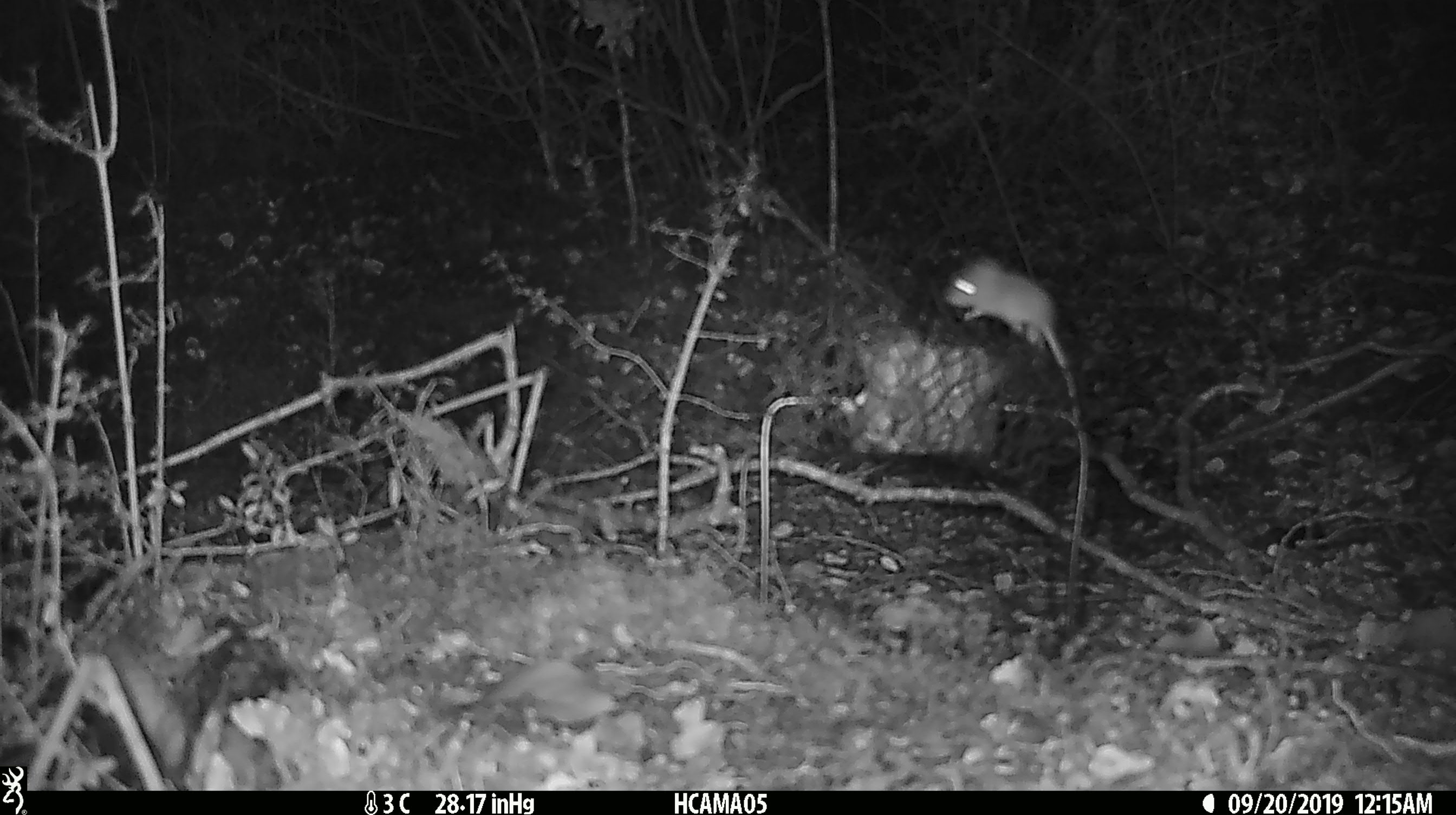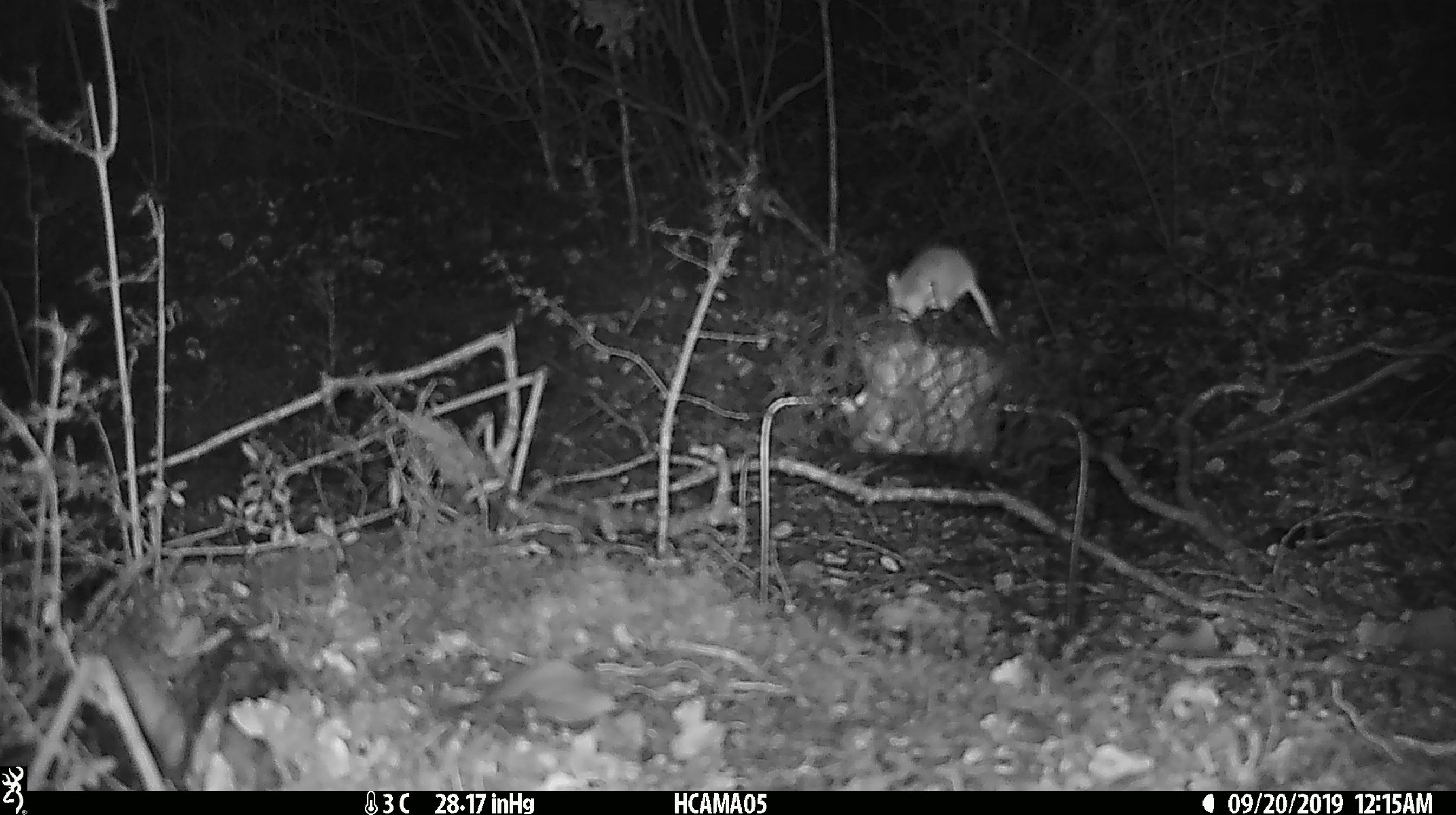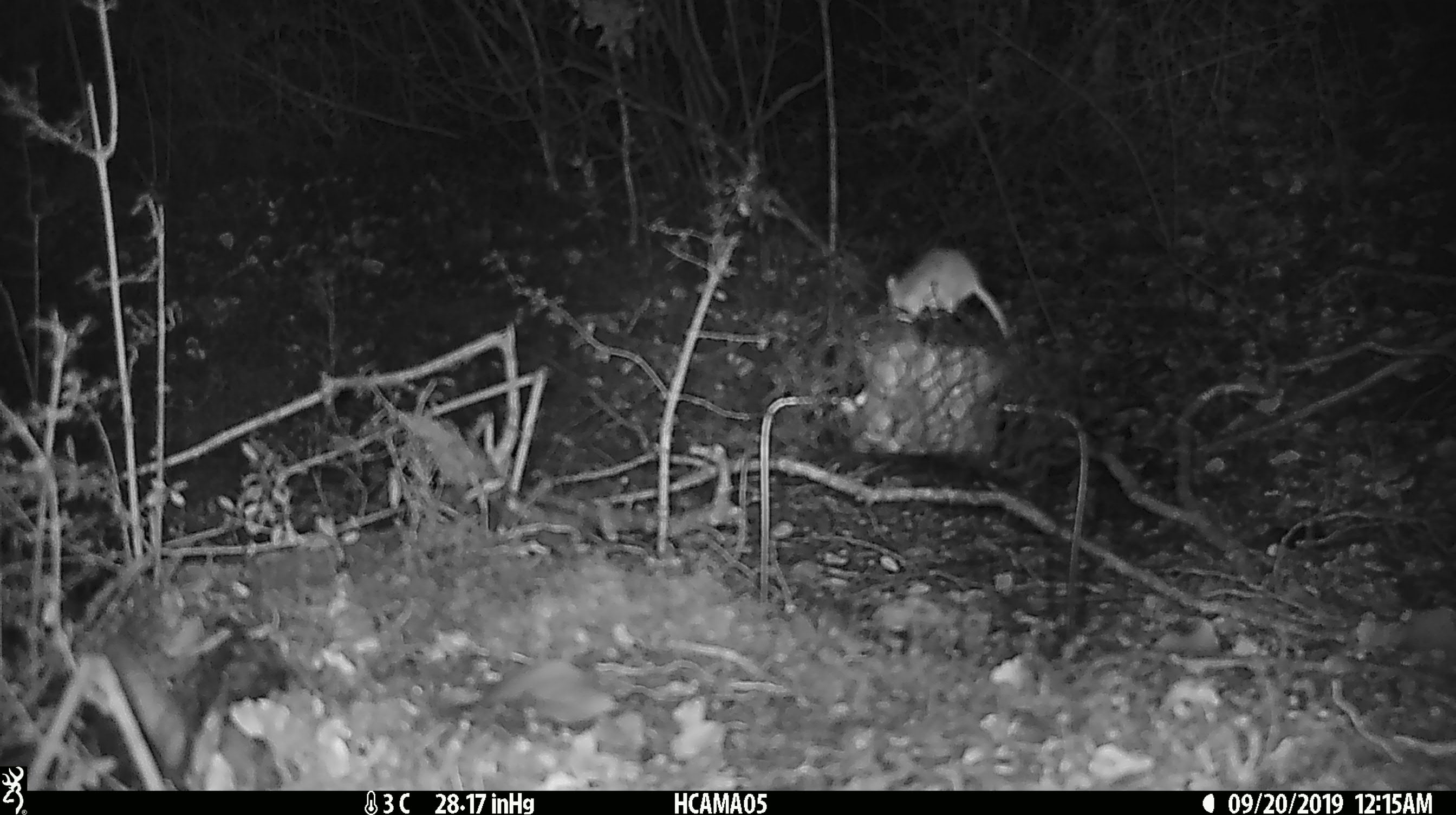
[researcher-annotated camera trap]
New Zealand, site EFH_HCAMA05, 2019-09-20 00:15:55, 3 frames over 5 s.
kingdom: Animalia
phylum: Chordata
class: Mammalia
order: Rodentia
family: Muridae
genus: Mus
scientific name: Mus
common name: mouse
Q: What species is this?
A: Mouse (Mus).